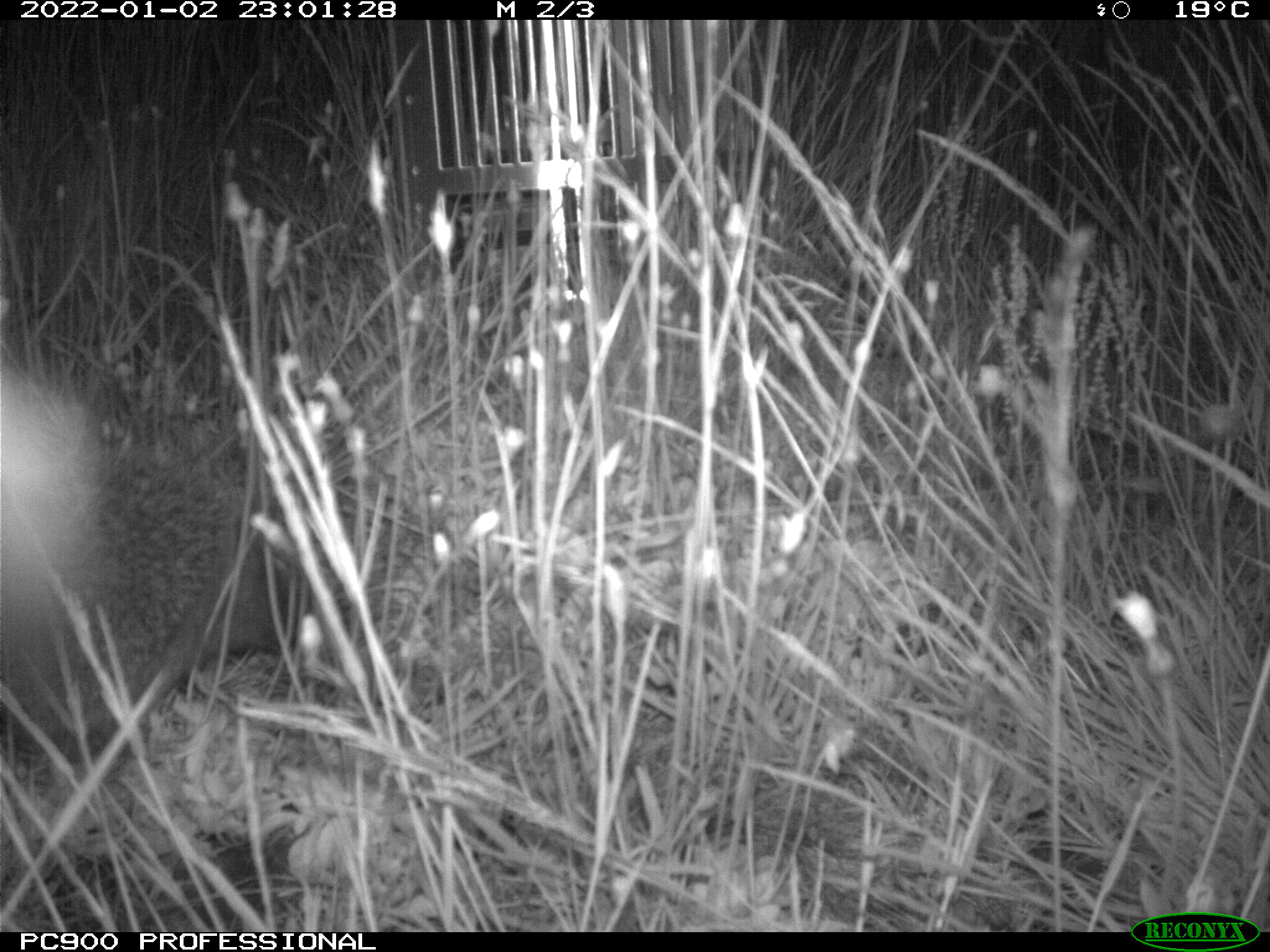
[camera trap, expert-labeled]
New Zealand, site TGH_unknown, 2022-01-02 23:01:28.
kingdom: Animalia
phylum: Chordata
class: Mammalia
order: Eulipotyphla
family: Erinaceidae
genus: Erinaceus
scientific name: Erinaceus europaeus europaeus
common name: european hedgehog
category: hedgehog